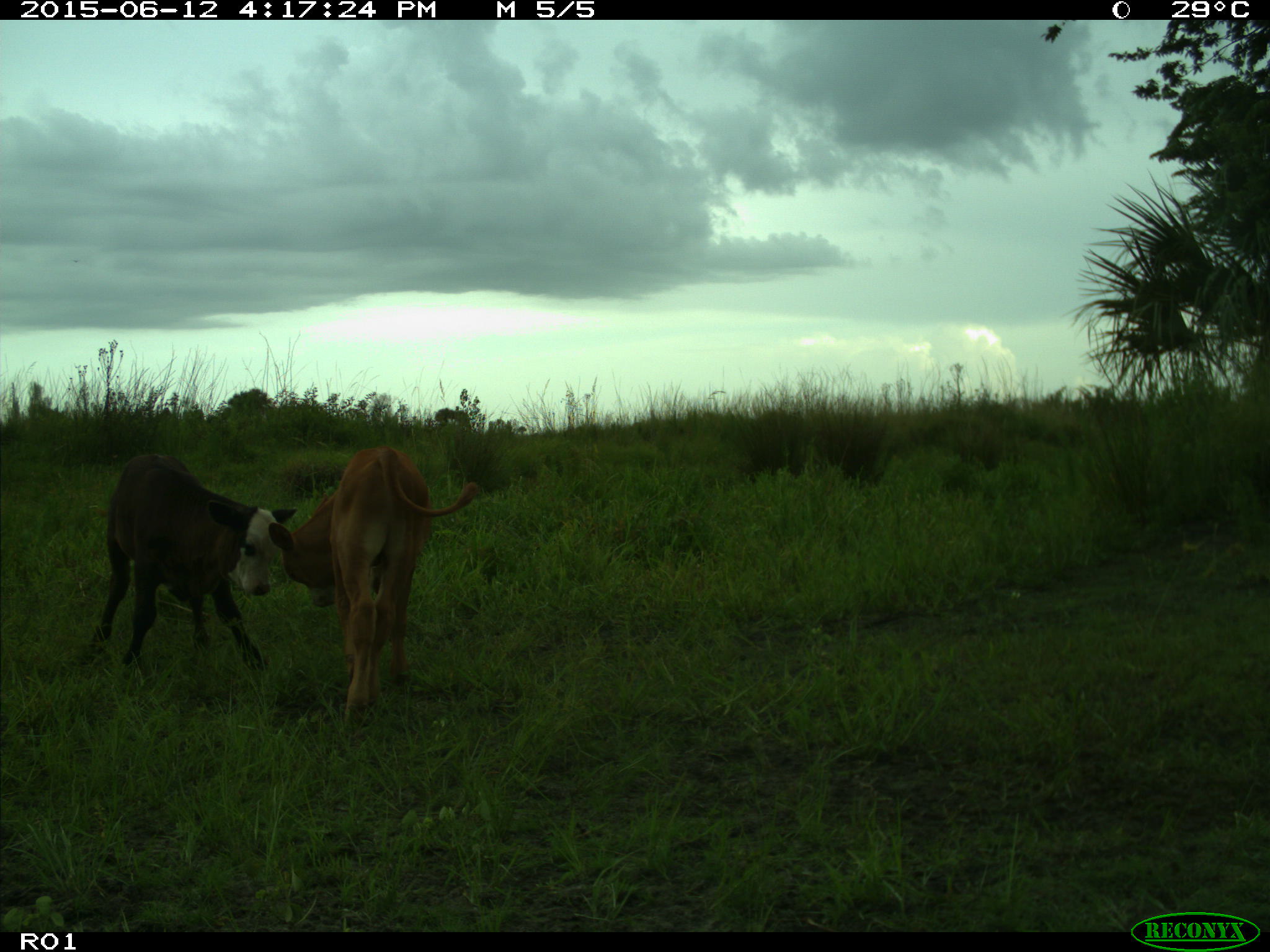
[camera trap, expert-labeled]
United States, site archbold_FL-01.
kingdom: Animalia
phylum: Chordata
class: Mammalia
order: Artiodactyla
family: Bovidae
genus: Bos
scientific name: Bos taurus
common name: domestic cow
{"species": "Bos taurus (domestic cow)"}